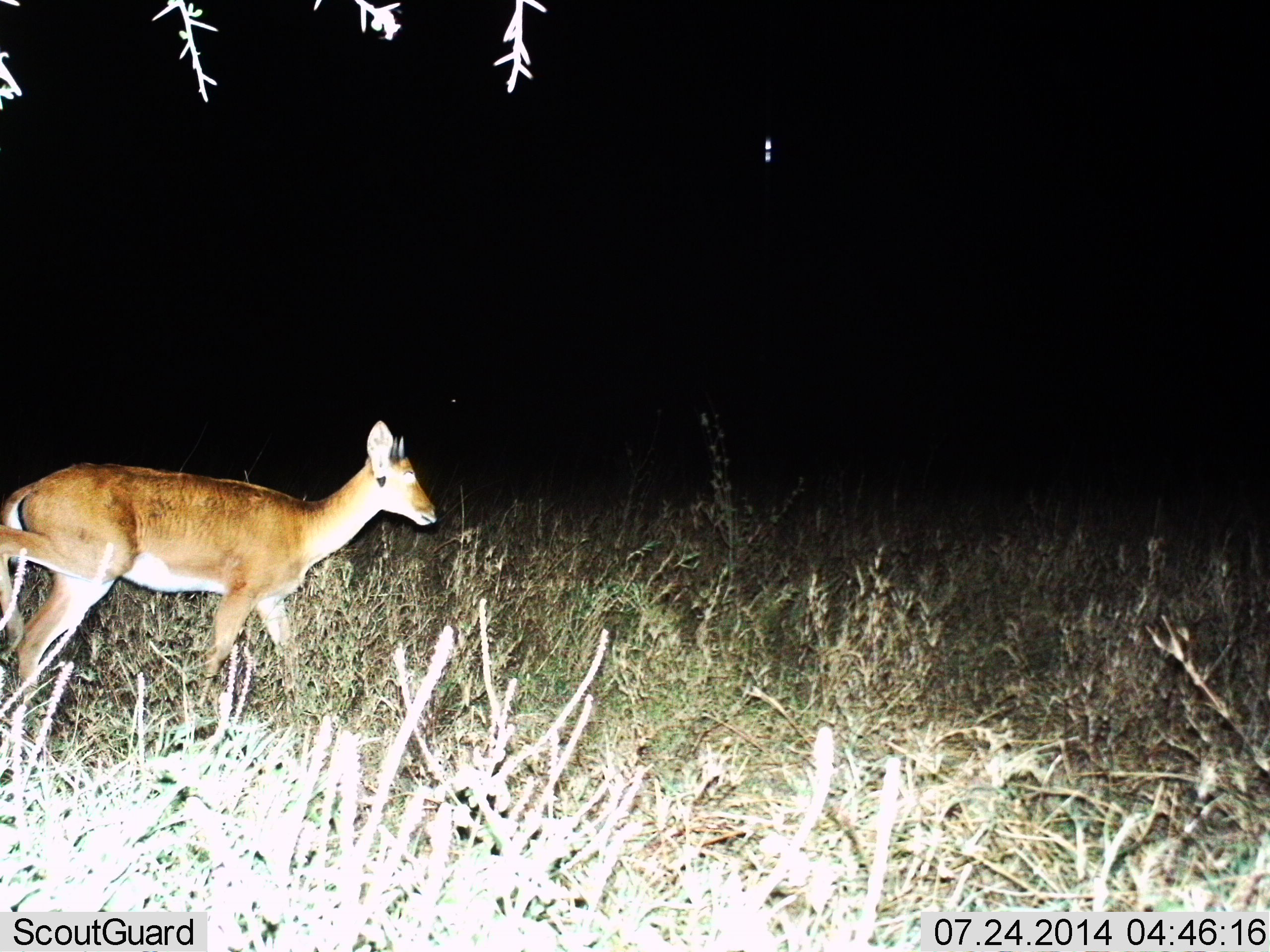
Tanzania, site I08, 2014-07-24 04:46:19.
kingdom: Animalia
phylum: Chordata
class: Mammalia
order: Artiodactyla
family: Bovidae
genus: Redunca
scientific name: Redunca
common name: reedbuck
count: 1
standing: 10%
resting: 0%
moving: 90%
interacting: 0%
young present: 0%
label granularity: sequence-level